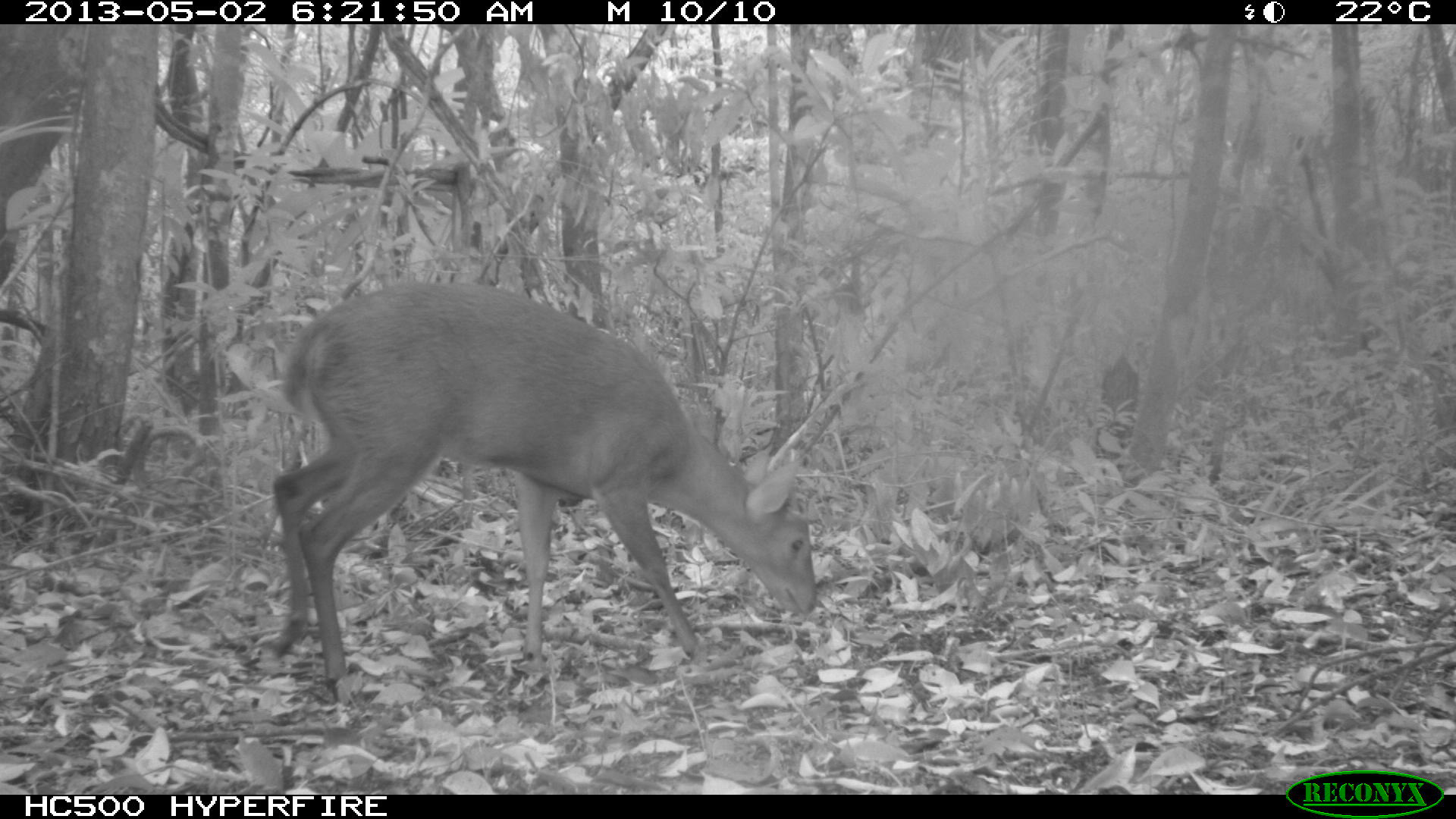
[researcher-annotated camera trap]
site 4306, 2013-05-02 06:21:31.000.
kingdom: Animalia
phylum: Chordata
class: Mammalia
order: Artiodactyla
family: Cervidae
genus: Mazama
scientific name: Mazama temama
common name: central american red brocket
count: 1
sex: male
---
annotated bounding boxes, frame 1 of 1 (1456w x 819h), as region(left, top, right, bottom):
mazama temama: region(271, 280, 816, 682)